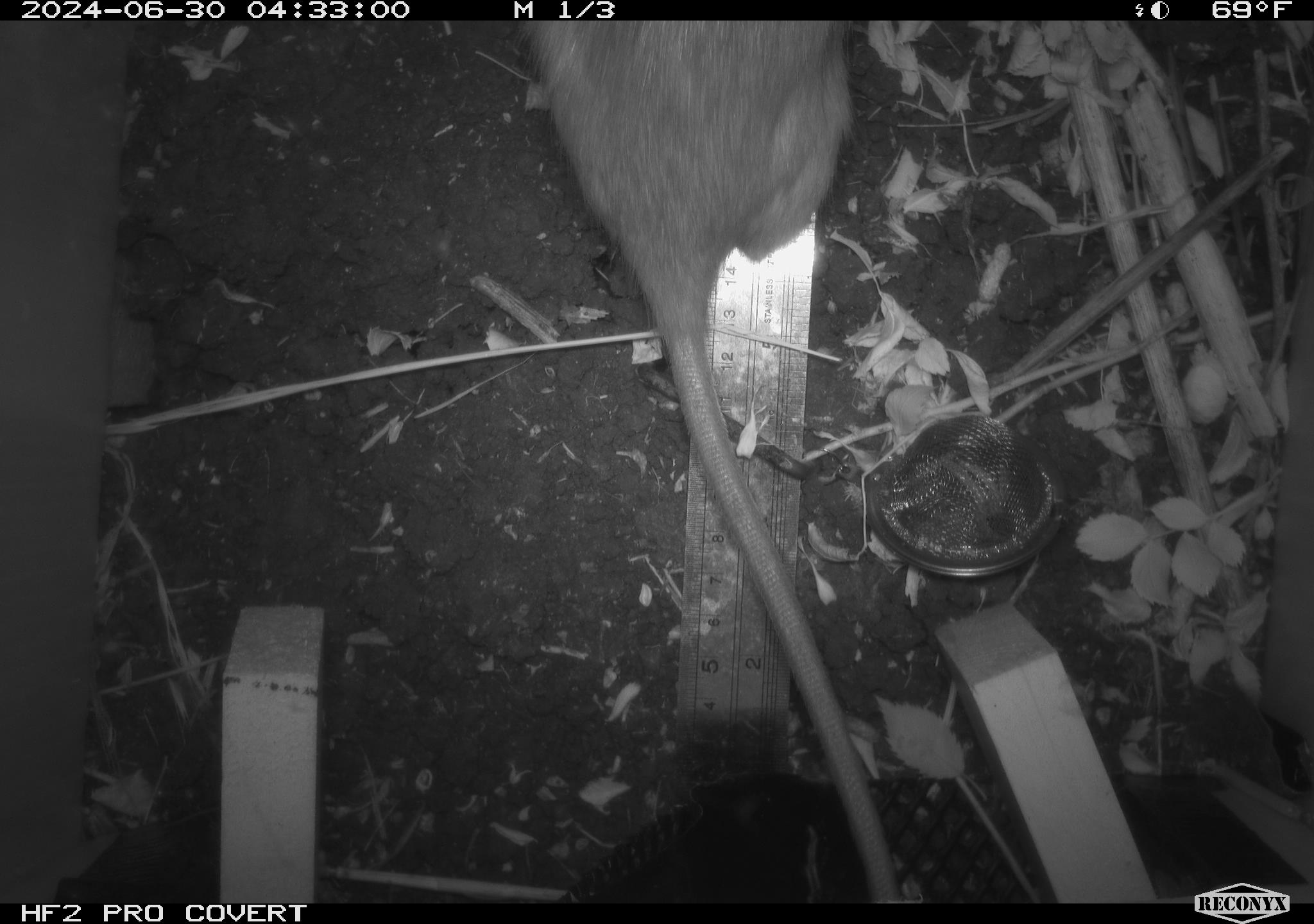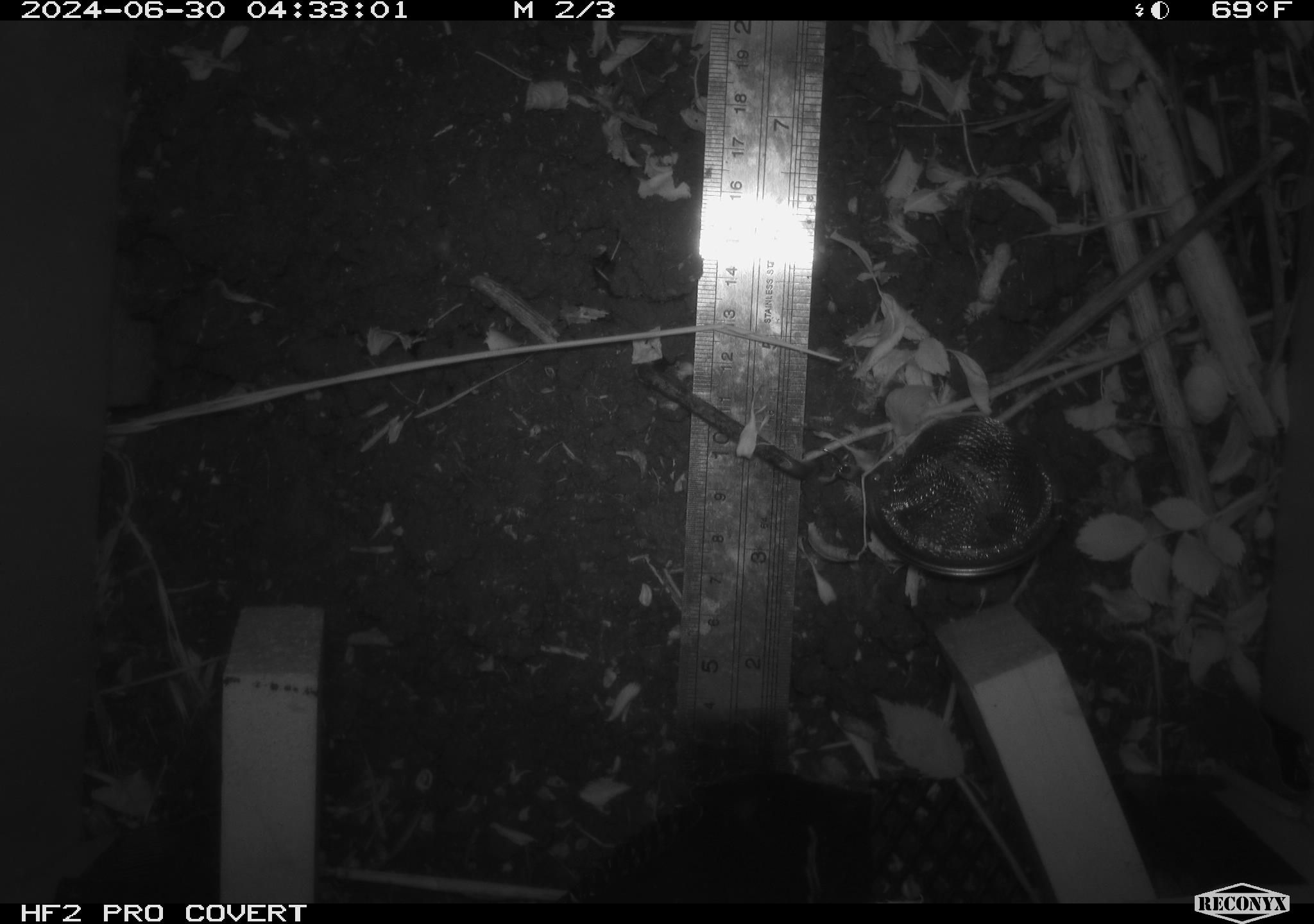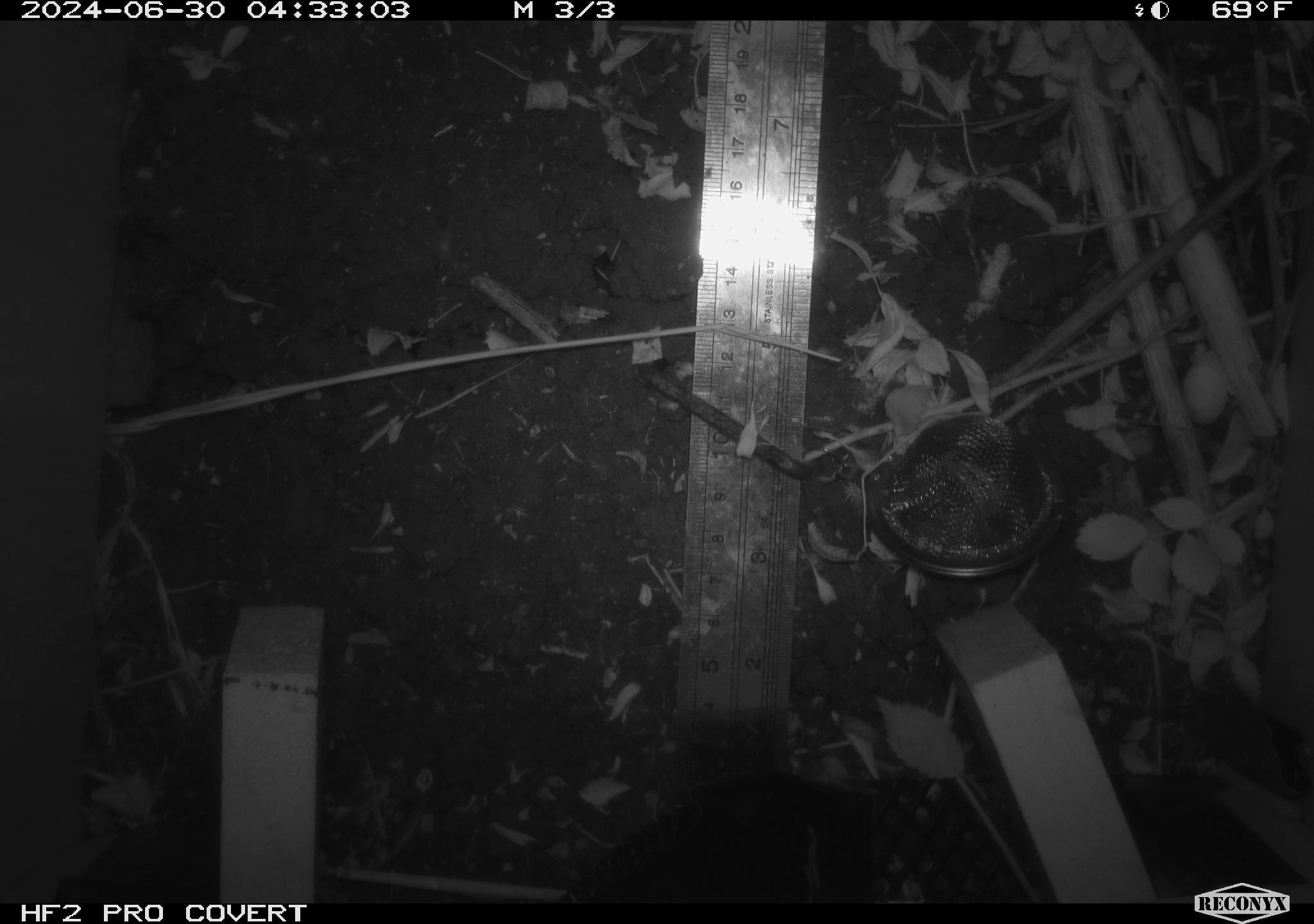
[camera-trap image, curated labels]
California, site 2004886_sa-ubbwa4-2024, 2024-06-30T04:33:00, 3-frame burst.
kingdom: Animalia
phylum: Chordata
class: Mammalia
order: Rodentia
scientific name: Rodentia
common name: woodrat or rat or mouse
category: woodrat or rat or mouse species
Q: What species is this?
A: Woodrat or rat or mouse species (woodrat or rat or mouse) (Rodentia).